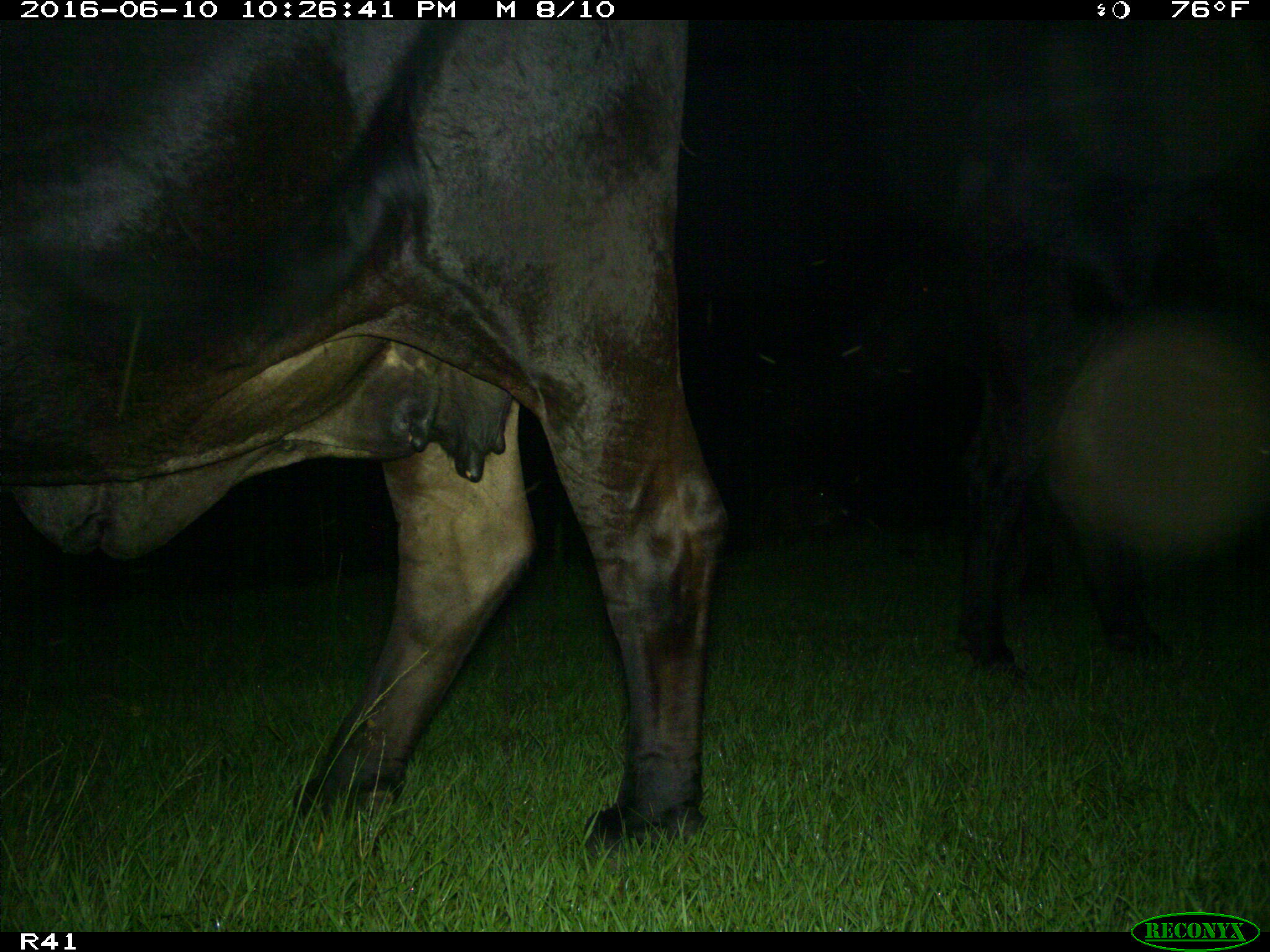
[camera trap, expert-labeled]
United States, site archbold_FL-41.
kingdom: Animalia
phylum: Chordata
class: Mammalia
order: Artiodactyla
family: Bovidae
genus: Bos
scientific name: Bos taurus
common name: domestic cow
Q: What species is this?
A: Bos taurus (domestic cow).